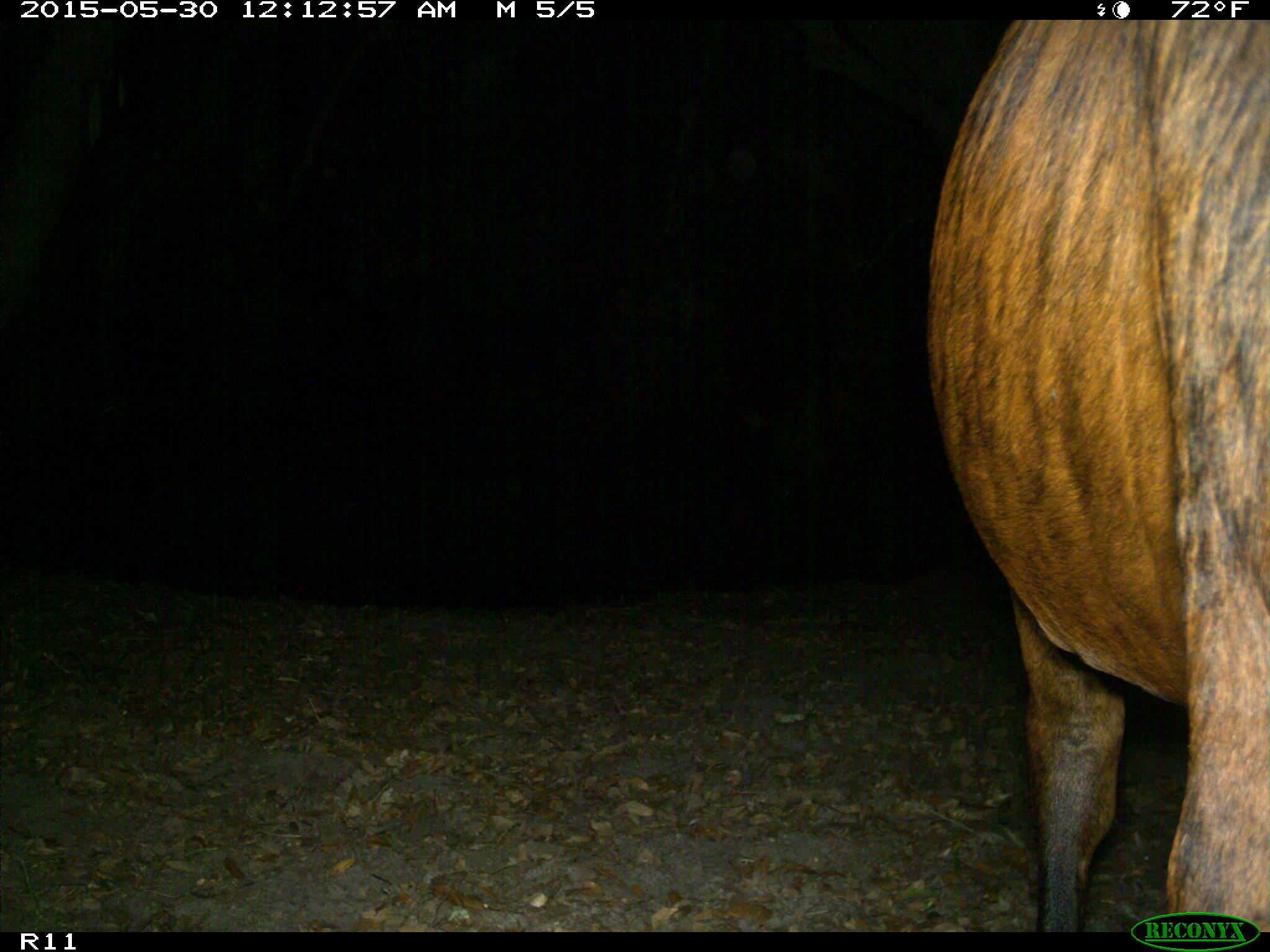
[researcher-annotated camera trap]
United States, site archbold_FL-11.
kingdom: Animalia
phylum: Chordata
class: Mammalia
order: Artiodactyla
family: Bovidae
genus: Bos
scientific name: Bos taurus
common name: domestic cow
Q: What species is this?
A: Bos taurus (domestic cow).